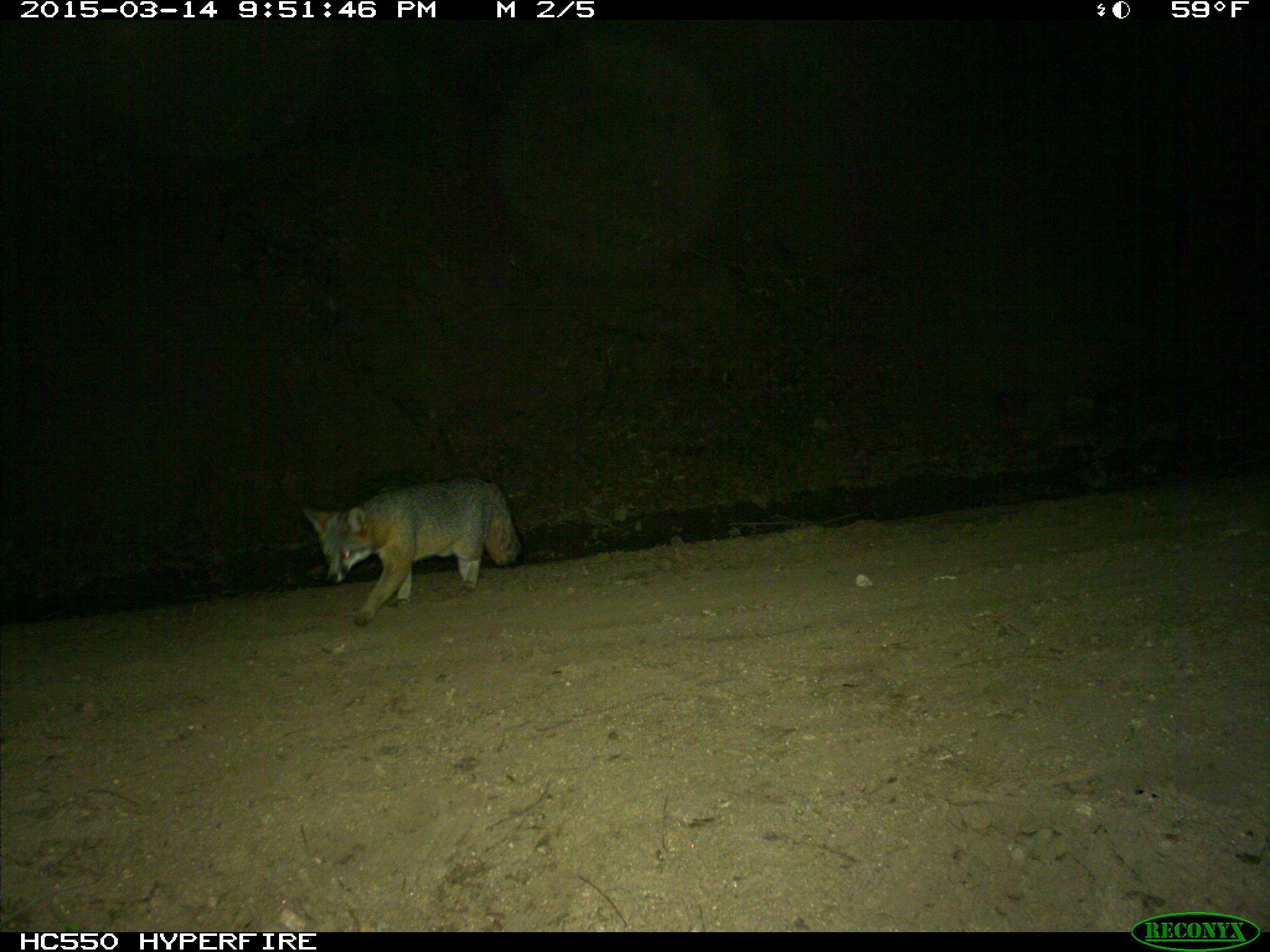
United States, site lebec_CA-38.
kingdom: Animalia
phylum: Chordata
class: Mammalia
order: Carnivora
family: Canidae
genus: Urocyon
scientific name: Urocyon cinereoargenteus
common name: gray fox